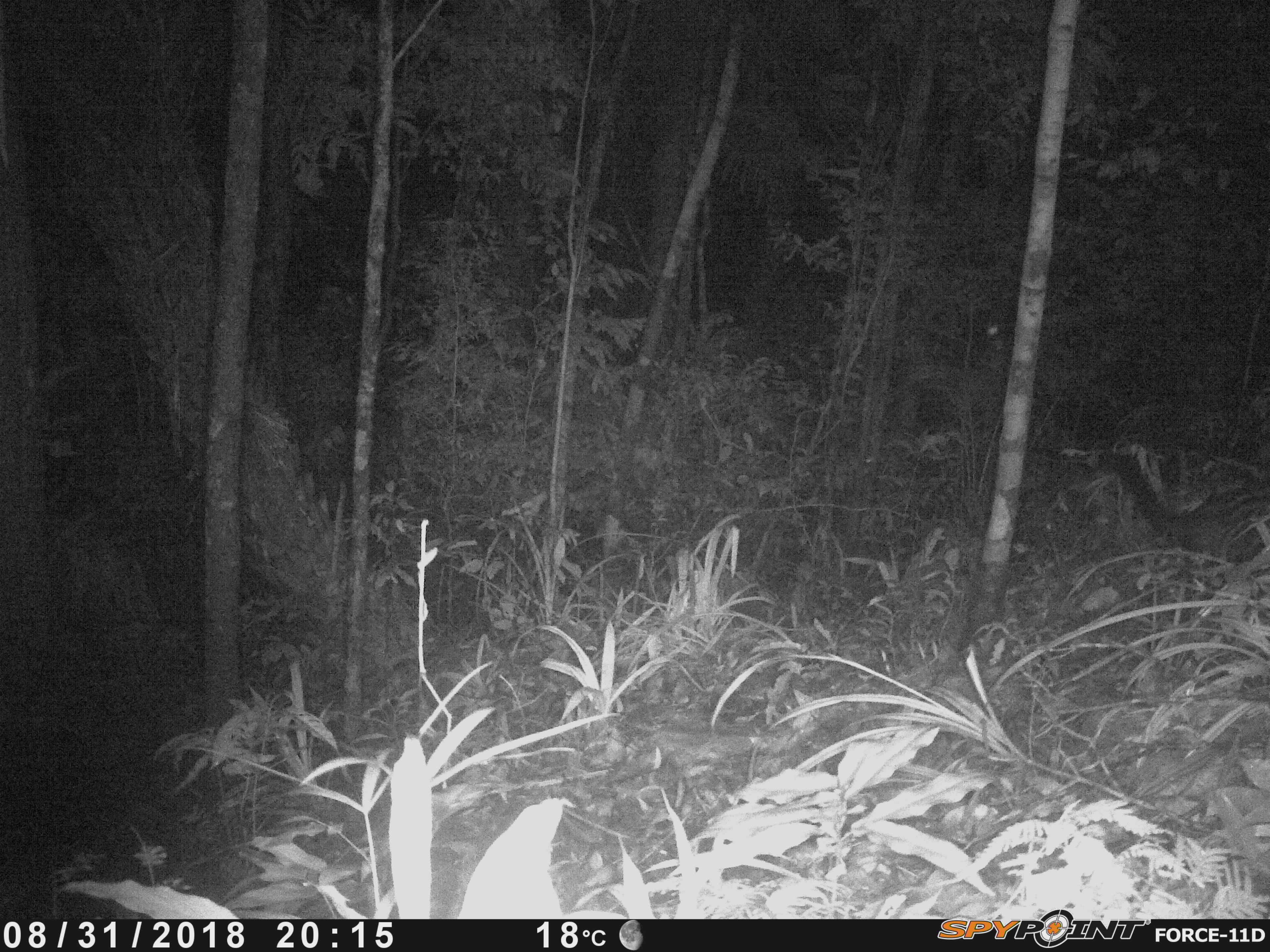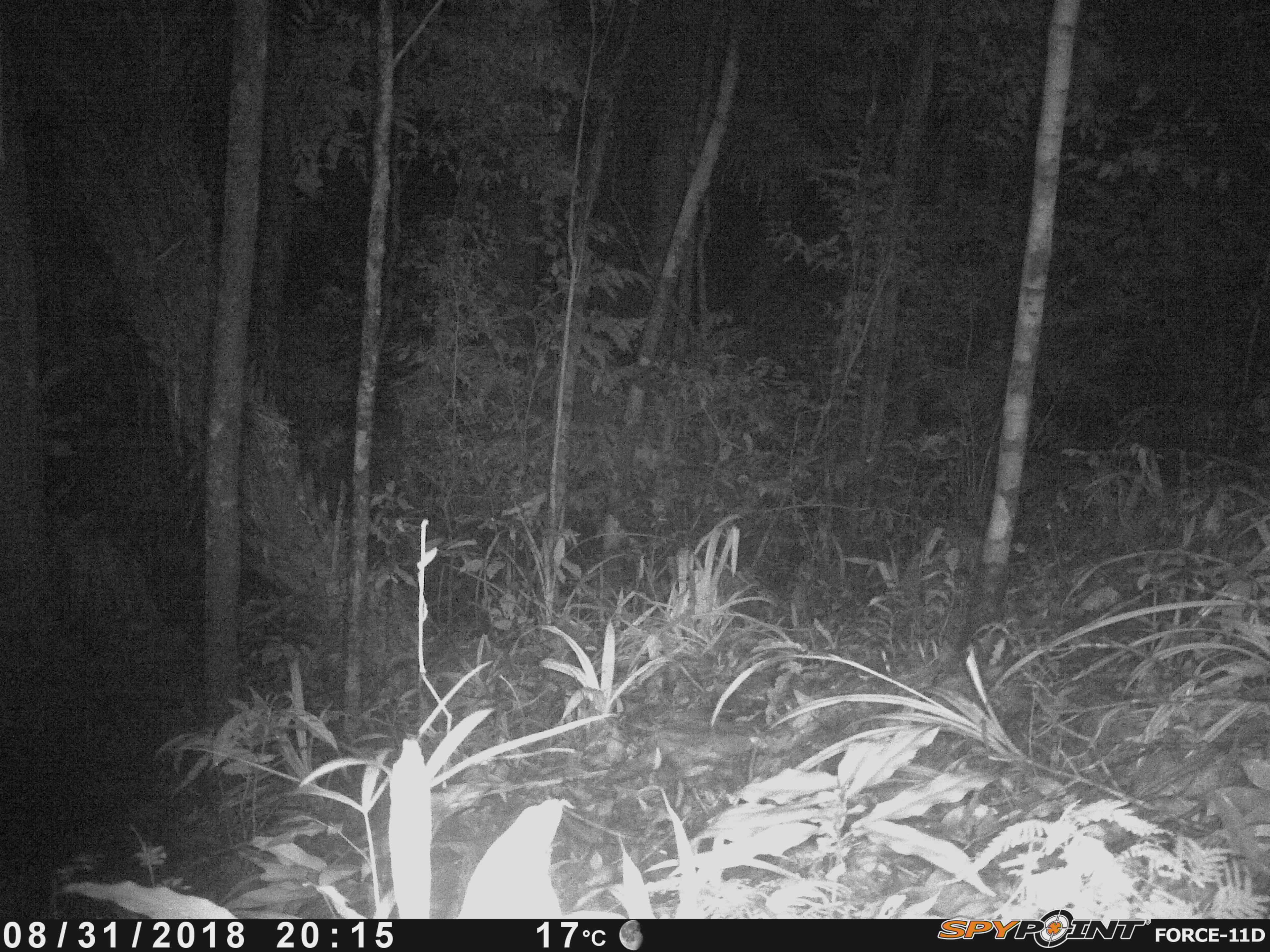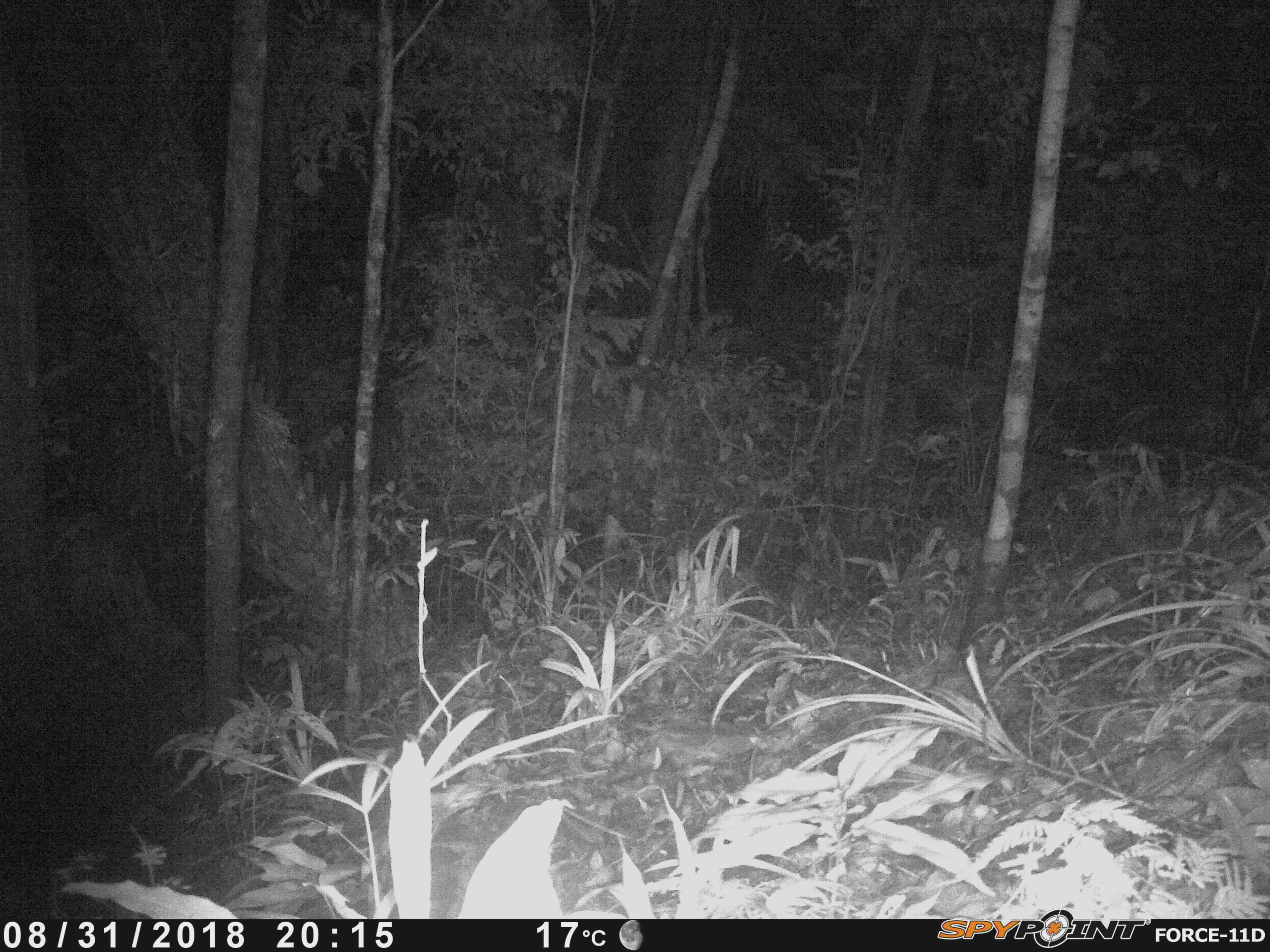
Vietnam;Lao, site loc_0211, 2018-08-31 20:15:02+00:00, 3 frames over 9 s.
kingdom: Animalia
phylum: Chordata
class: Mammalia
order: Carnivora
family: Viverridae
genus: Paradoxurus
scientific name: Paradoxurus hermaphroditus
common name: common palm civet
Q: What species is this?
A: Common palm civet (Paradoxurus hermaphroditus).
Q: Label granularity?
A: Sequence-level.